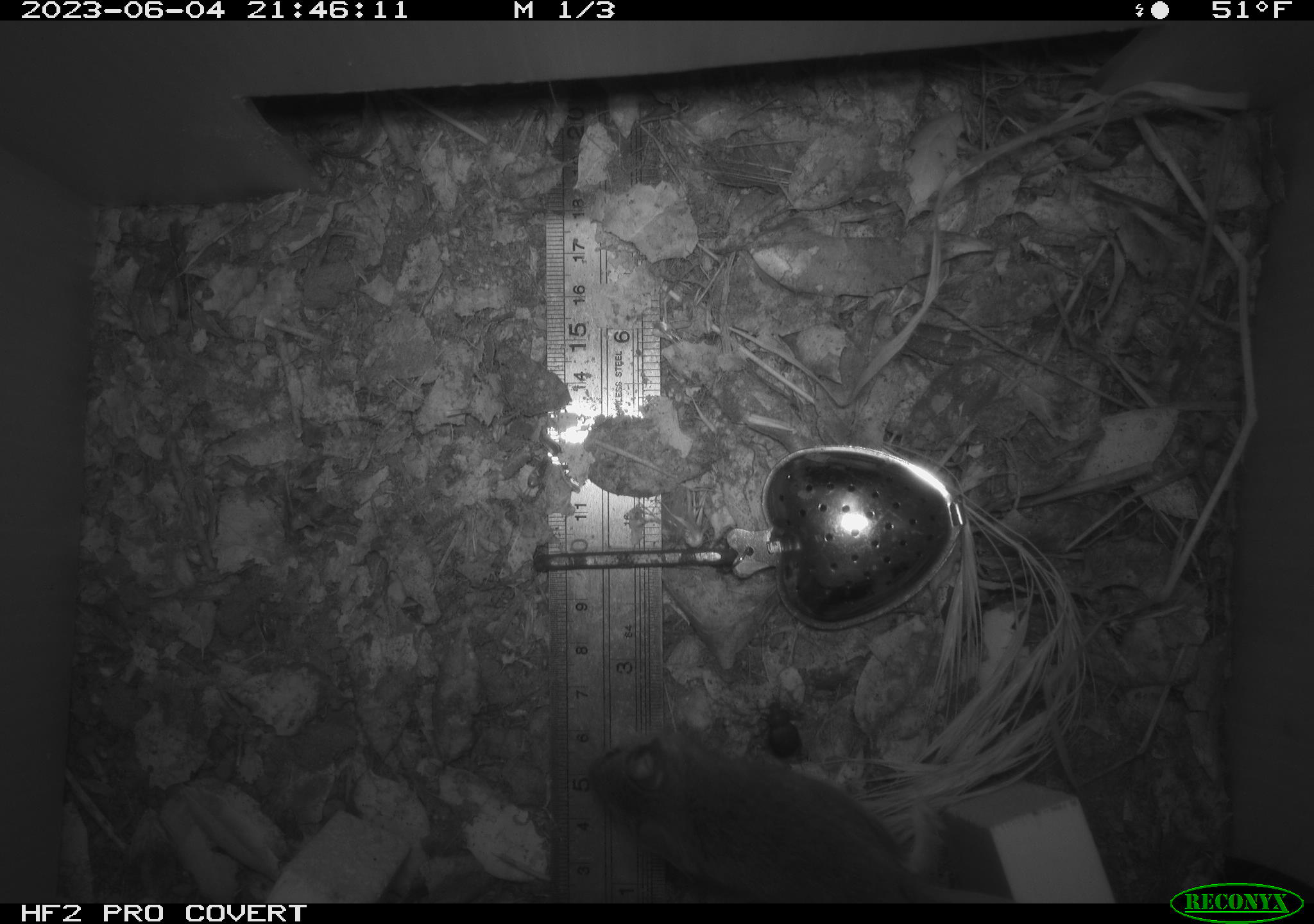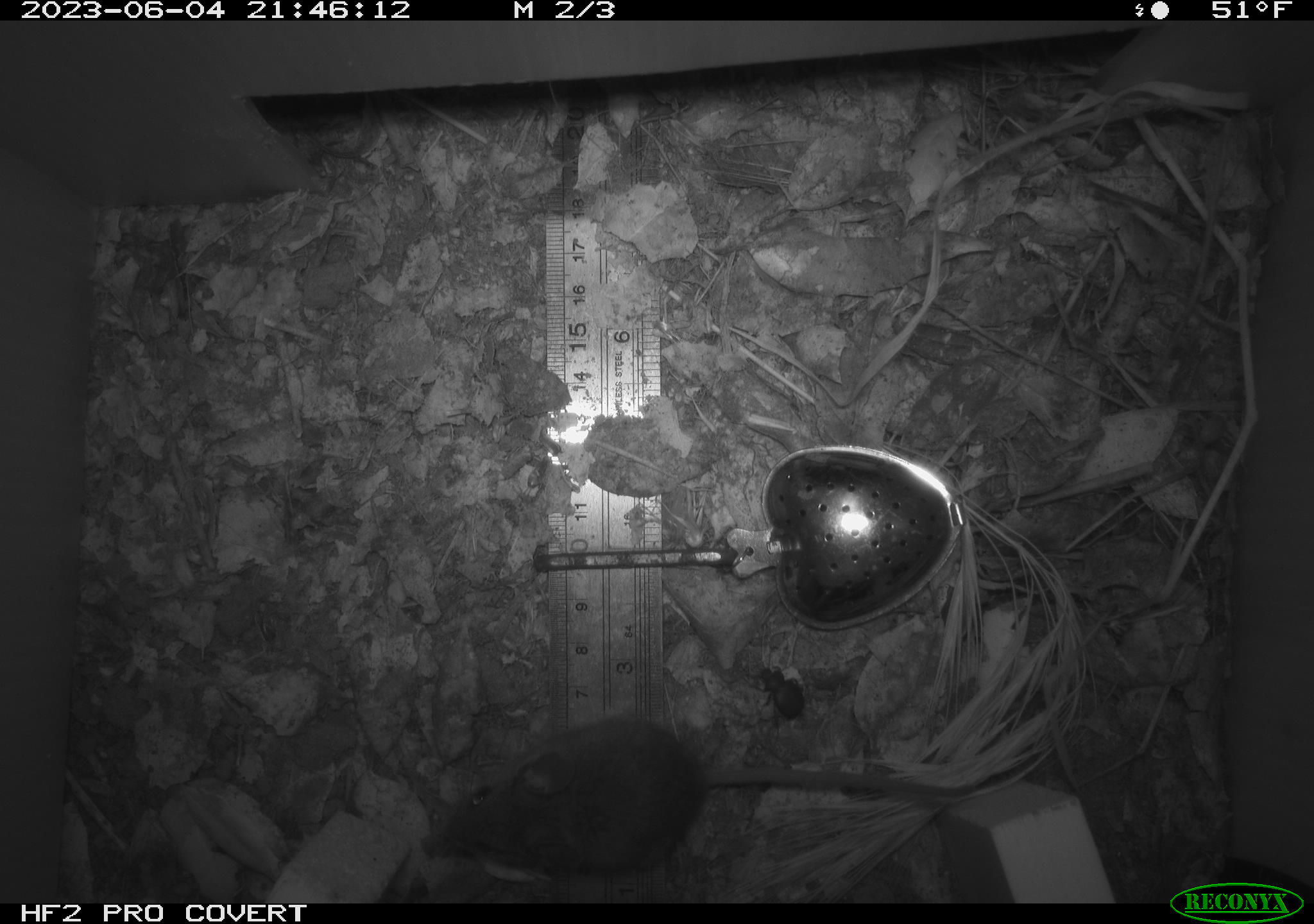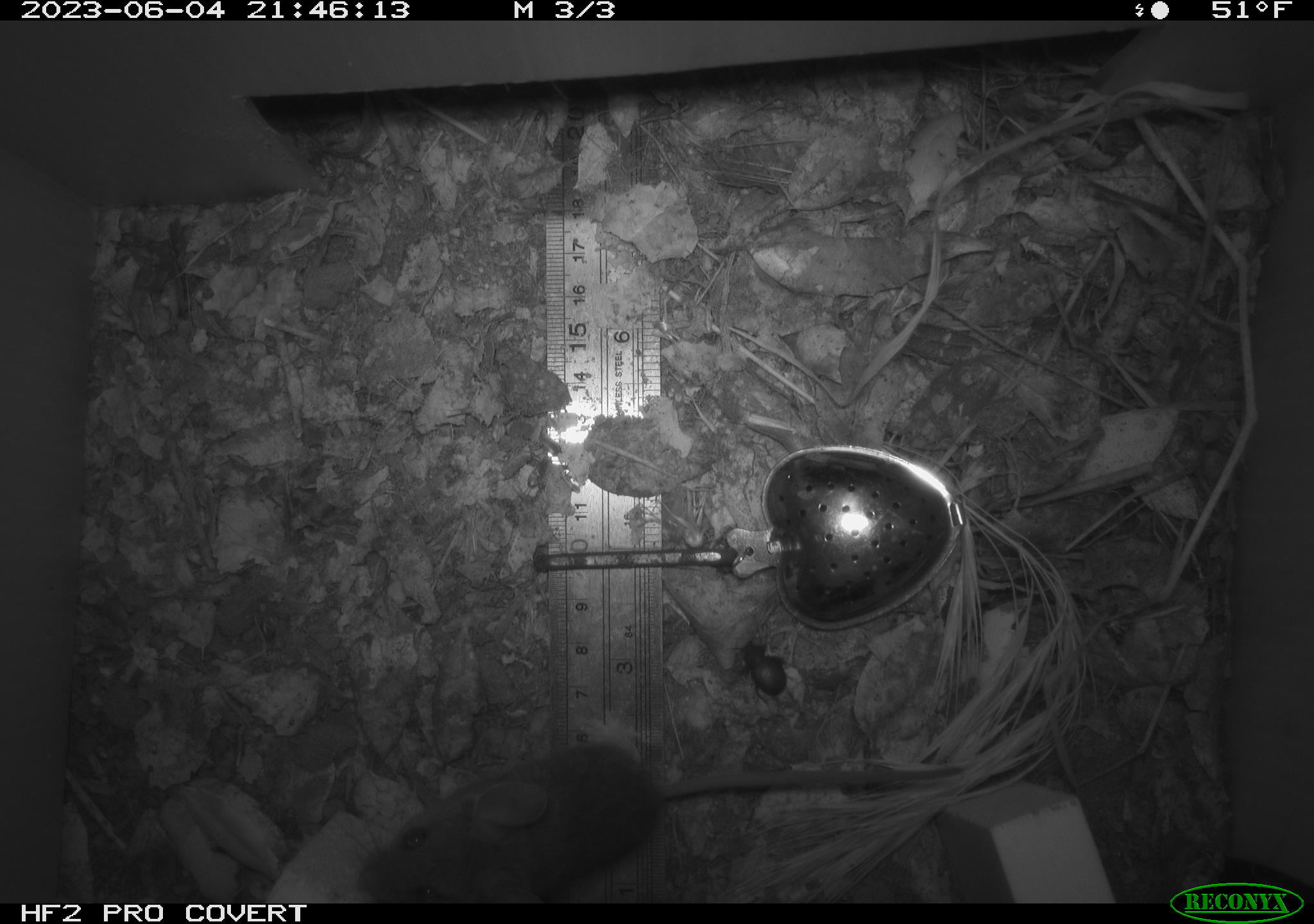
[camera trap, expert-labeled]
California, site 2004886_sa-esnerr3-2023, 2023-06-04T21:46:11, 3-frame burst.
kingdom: Animalia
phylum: Chordata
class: Mammalia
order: Rodentia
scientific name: Rodentia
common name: mouse species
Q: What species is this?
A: Mouse species (Rodentia).